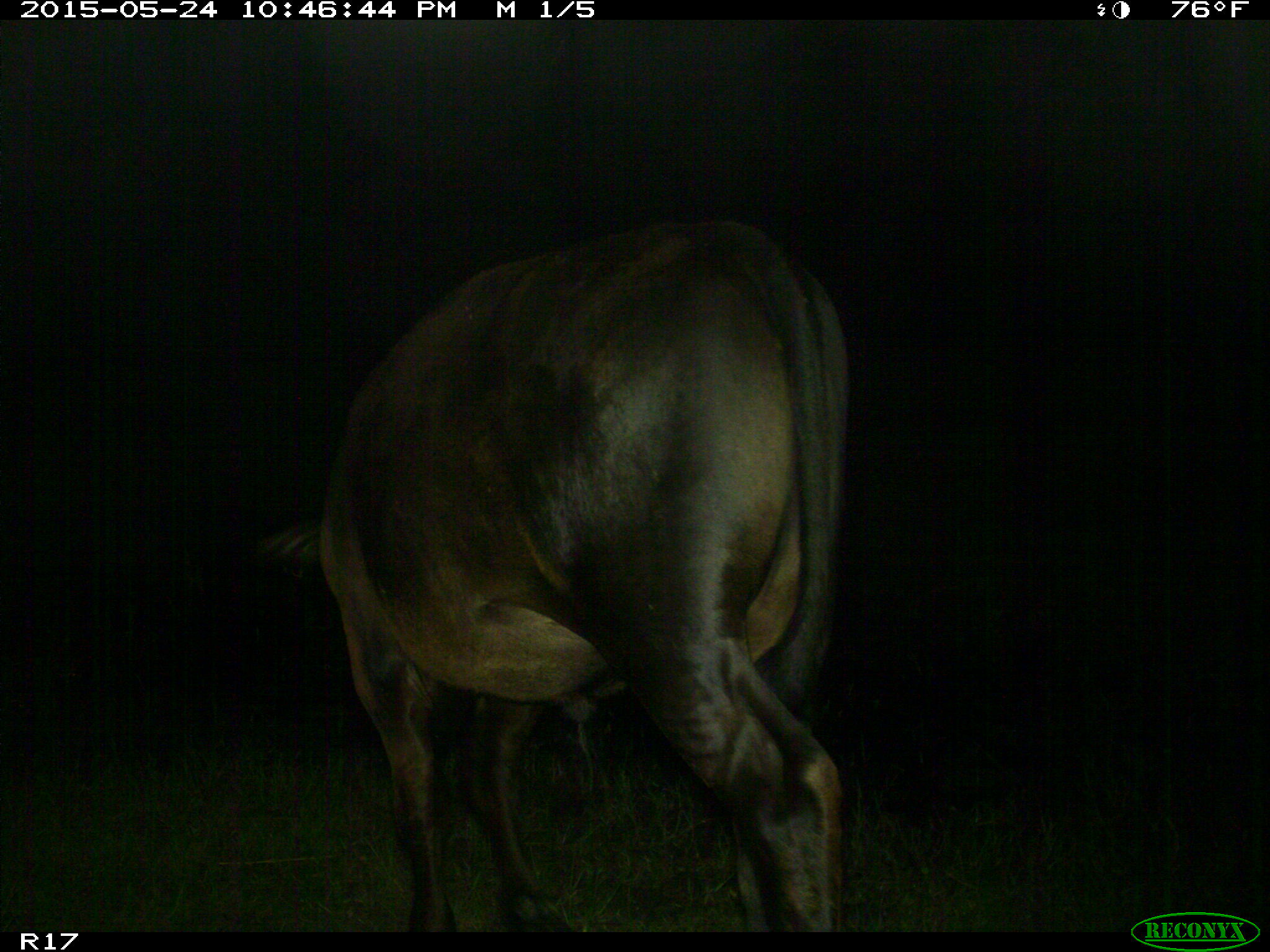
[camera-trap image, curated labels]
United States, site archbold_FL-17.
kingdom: Animalia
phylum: Chordata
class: Mammalia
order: Artiodactyla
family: Bovidae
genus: Bos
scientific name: Bos taurus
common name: domestic cow